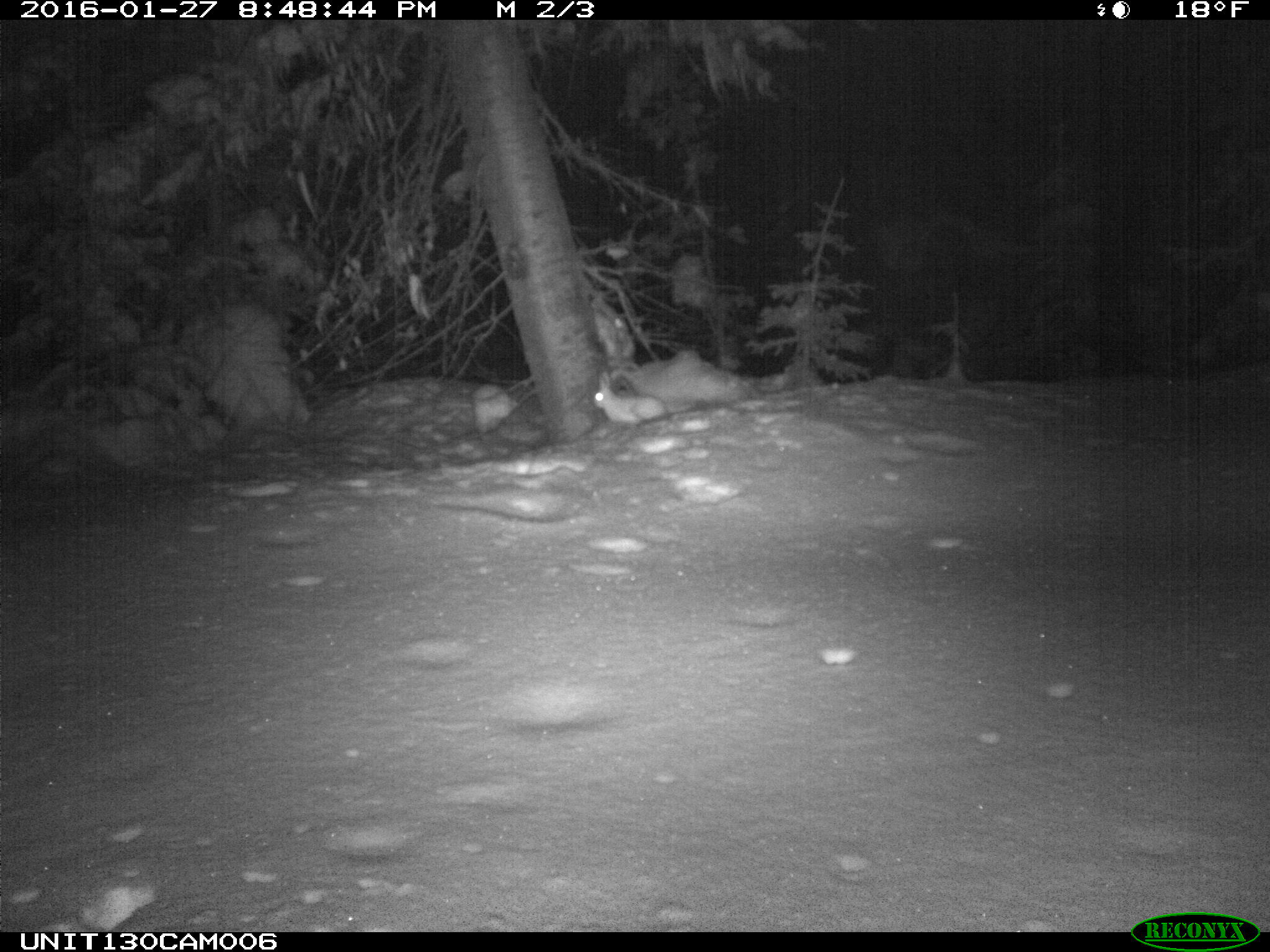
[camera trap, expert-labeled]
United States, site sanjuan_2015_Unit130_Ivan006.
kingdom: Animalia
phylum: Chordata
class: Mammalia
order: Lagomorpha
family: Leporidae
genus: Lepus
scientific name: Lepus americanus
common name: snowshoe hare